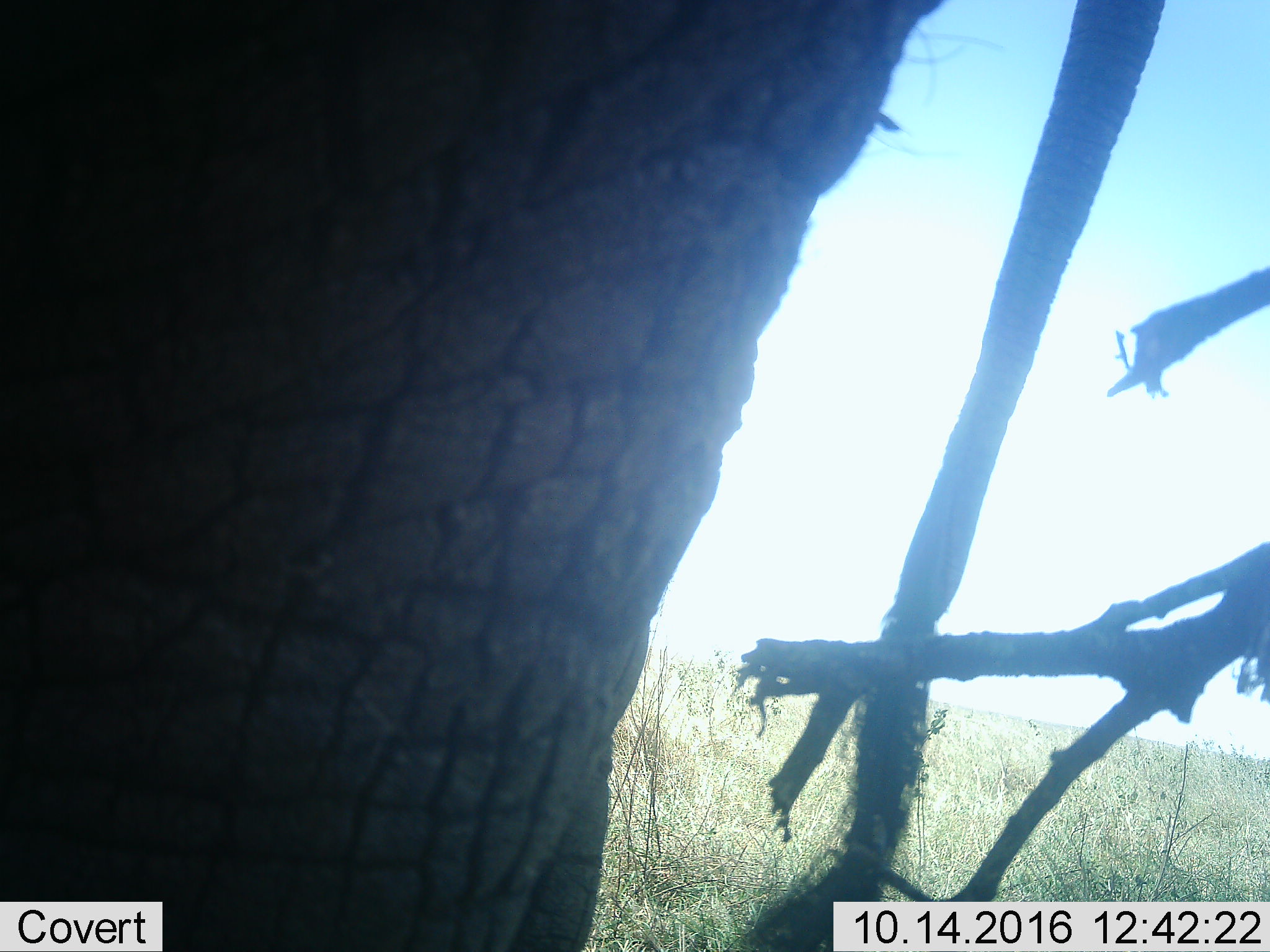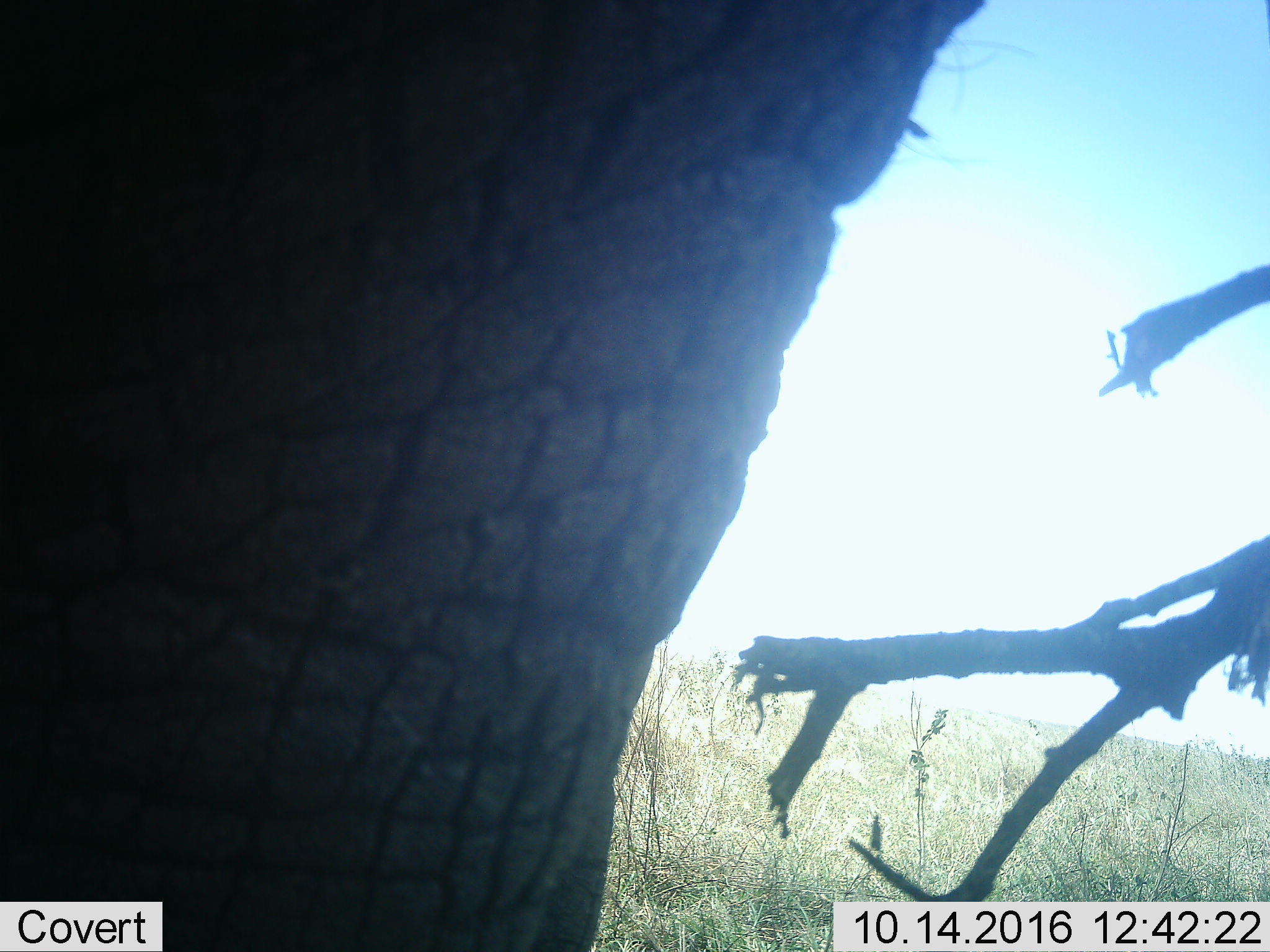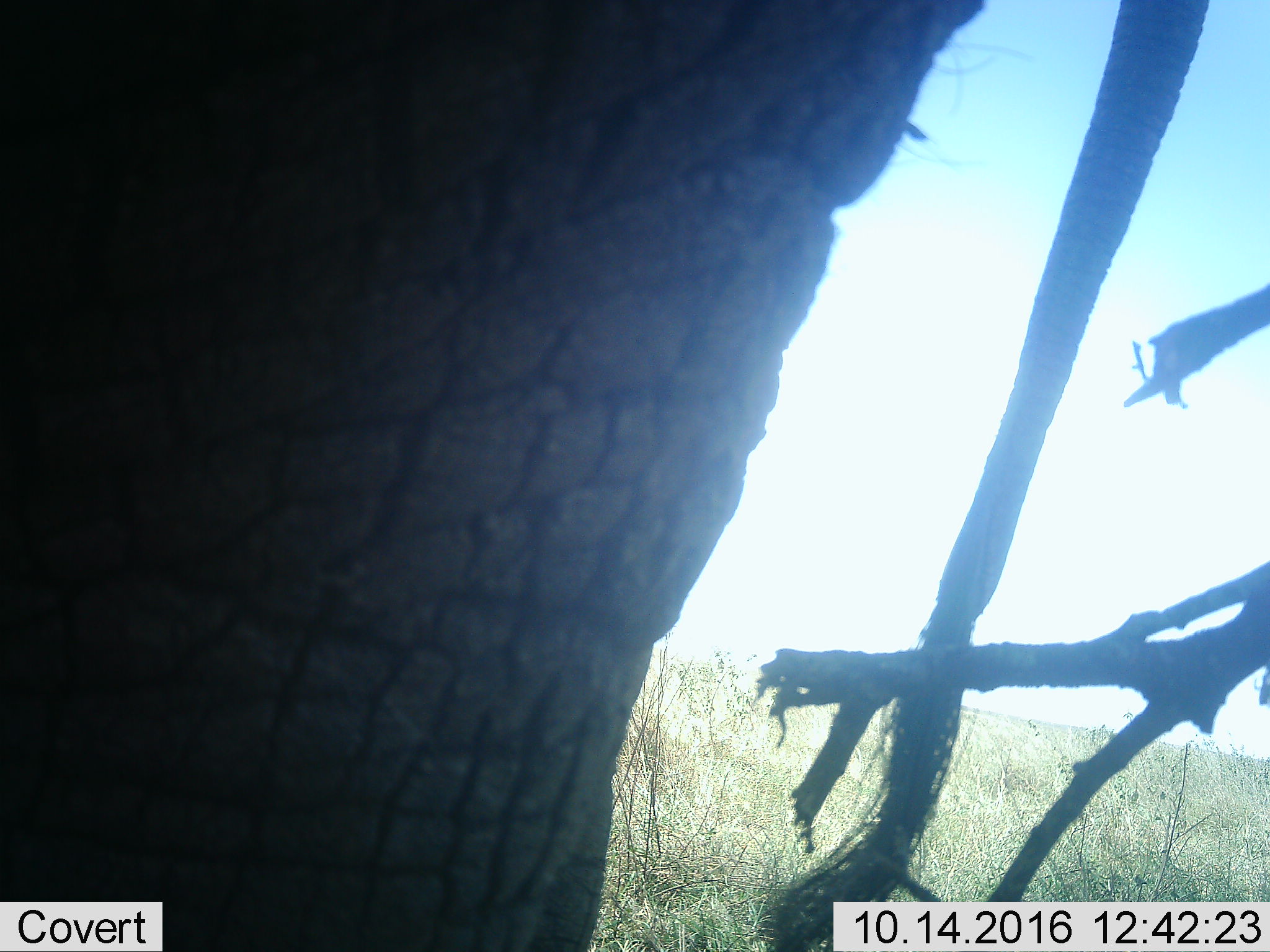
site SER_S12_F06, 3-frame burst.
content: unidentified animal